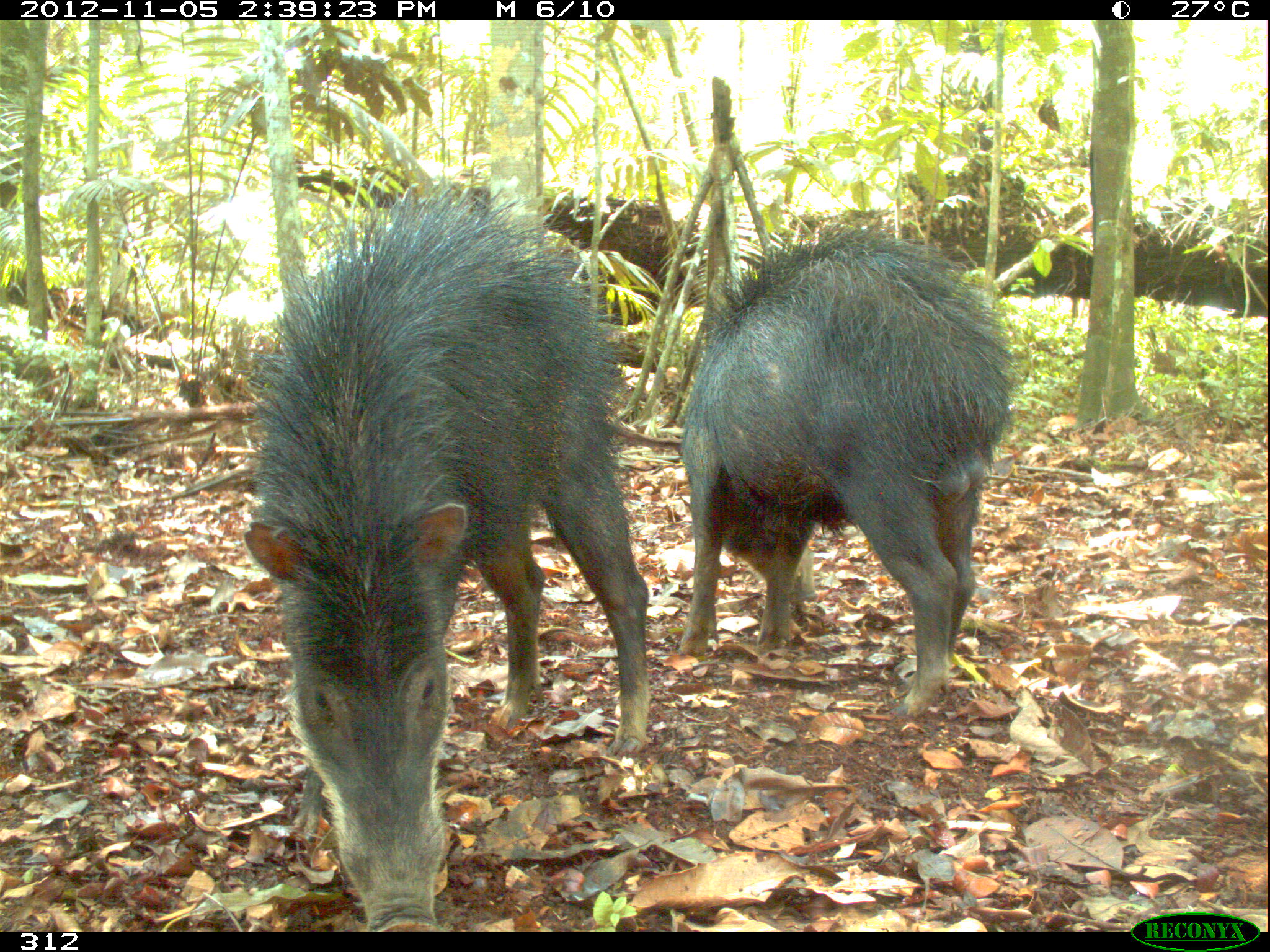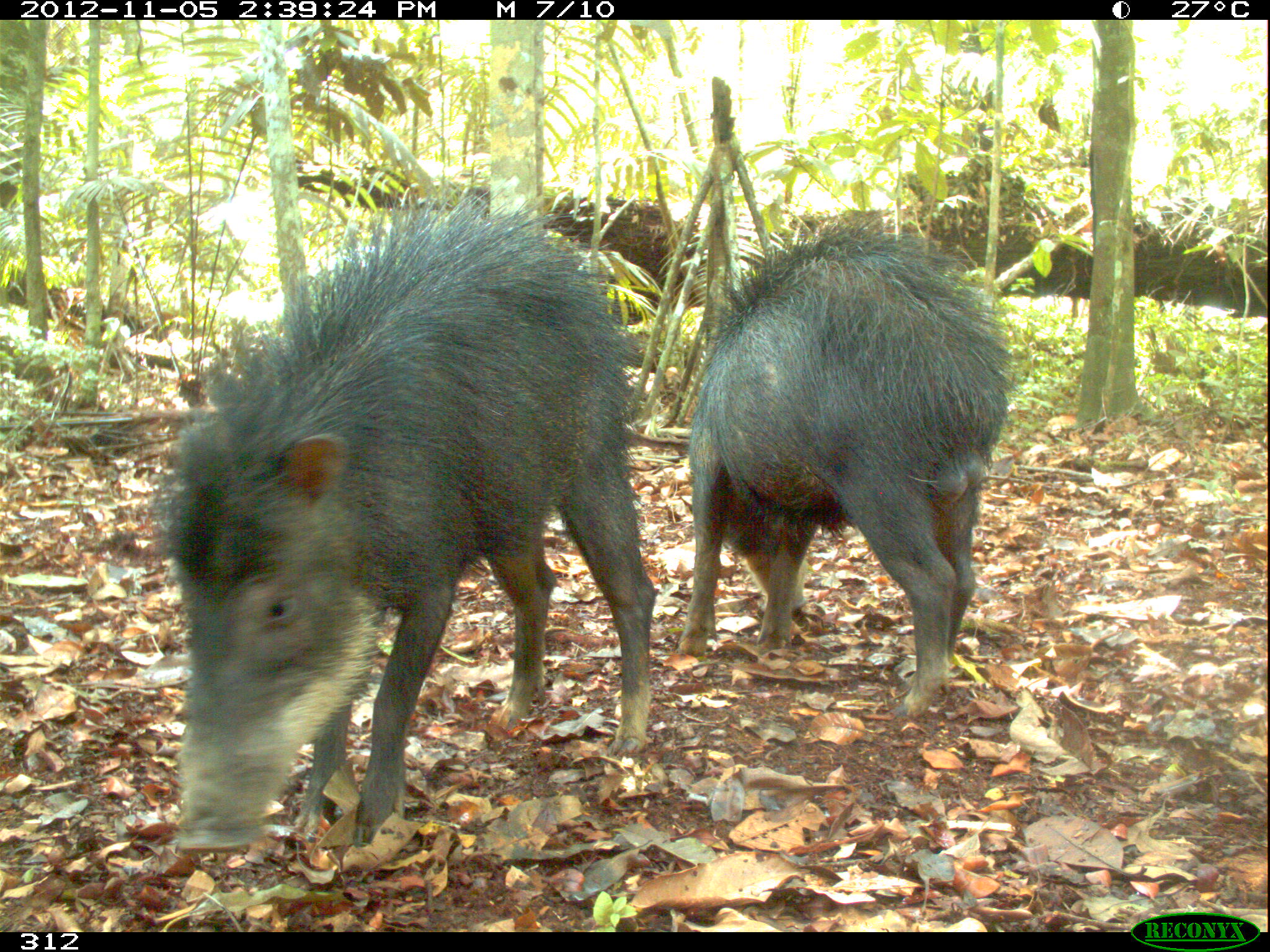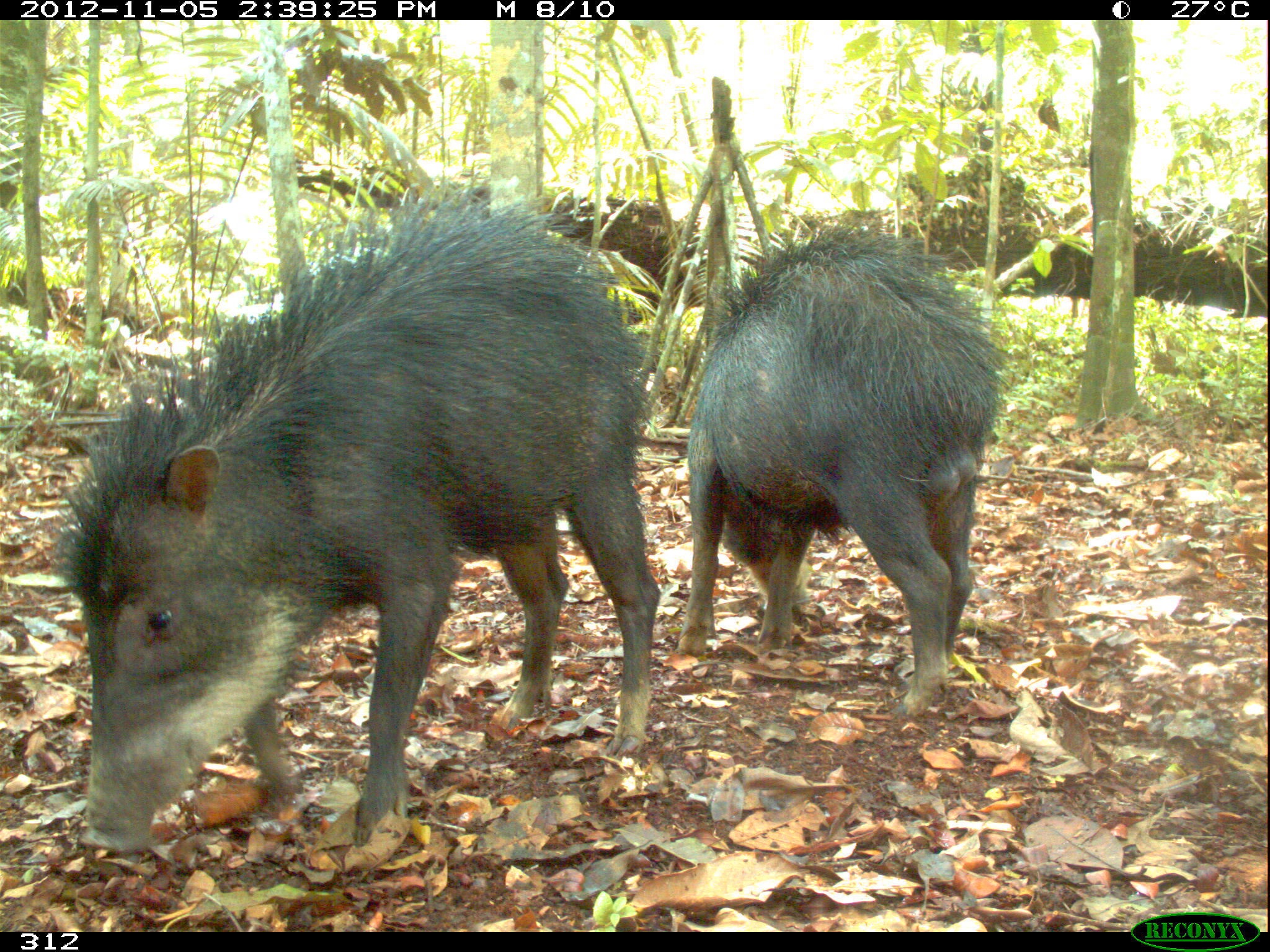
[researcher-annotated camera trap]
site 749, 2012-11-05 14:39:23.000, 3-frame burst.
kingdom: Animalia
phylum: Chordata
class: Mammalia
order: Artiodactyla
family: Tayassuidae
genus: Tayassu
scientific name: Tayassu pecari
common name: white-lipped peccary